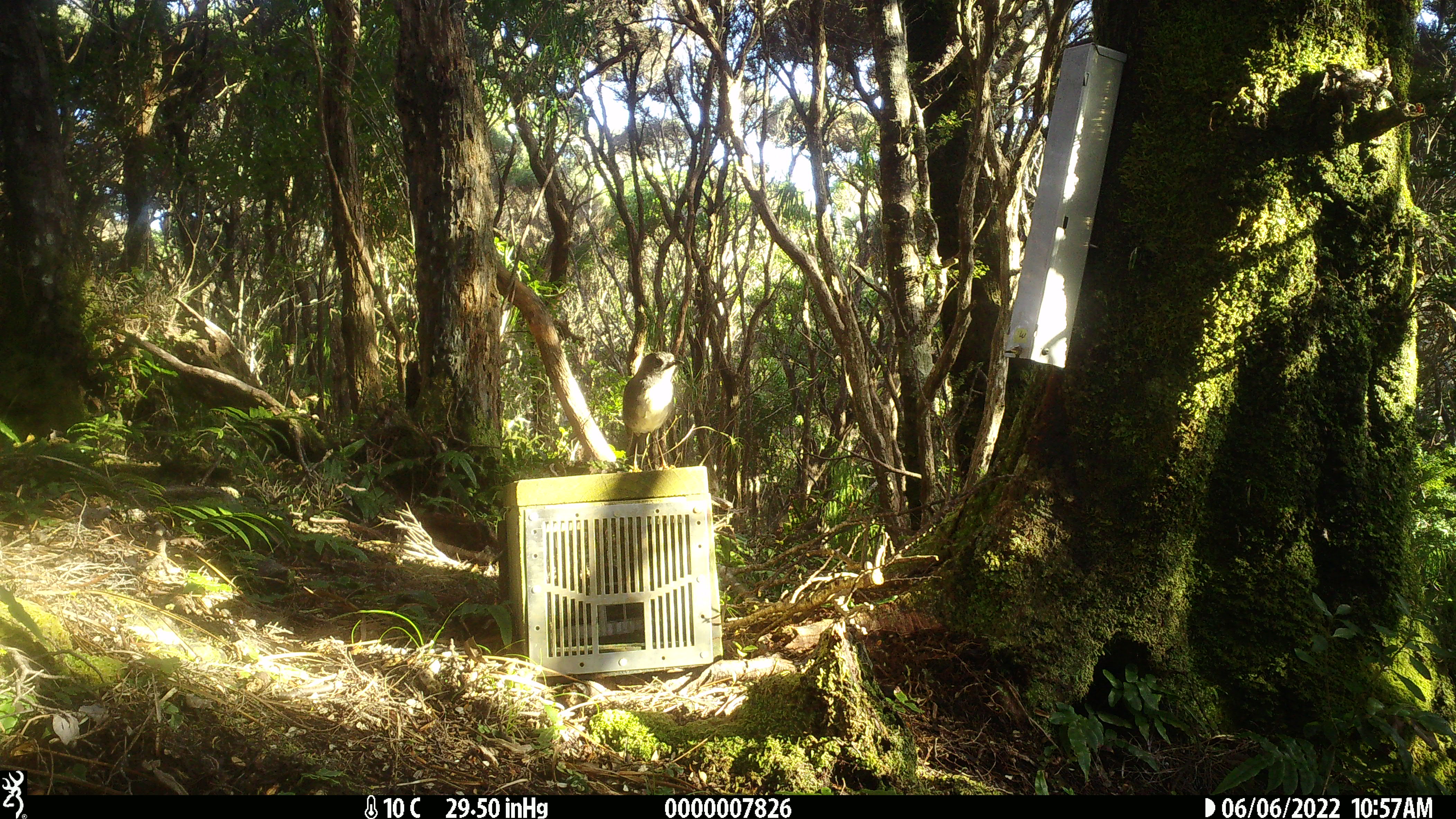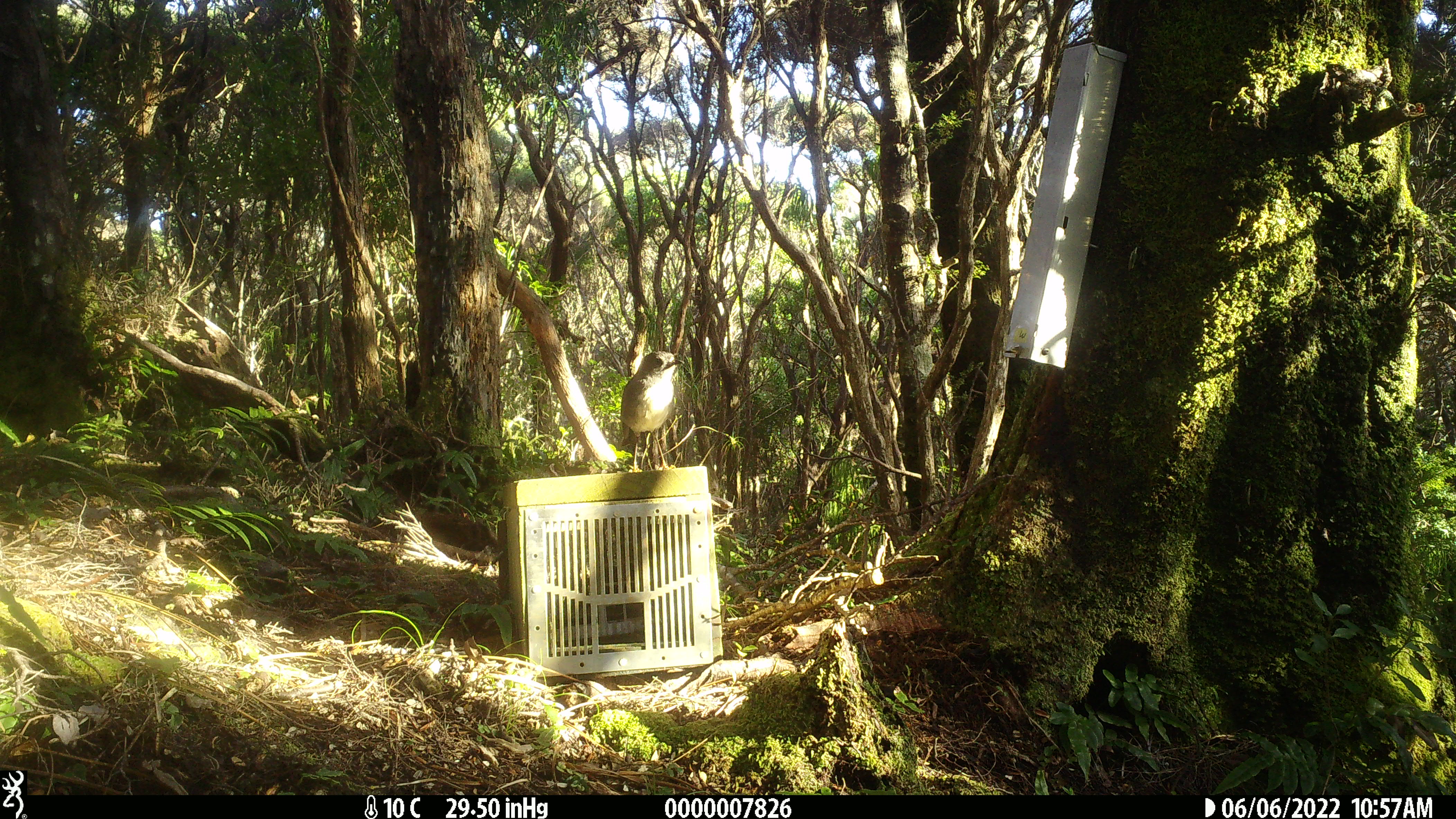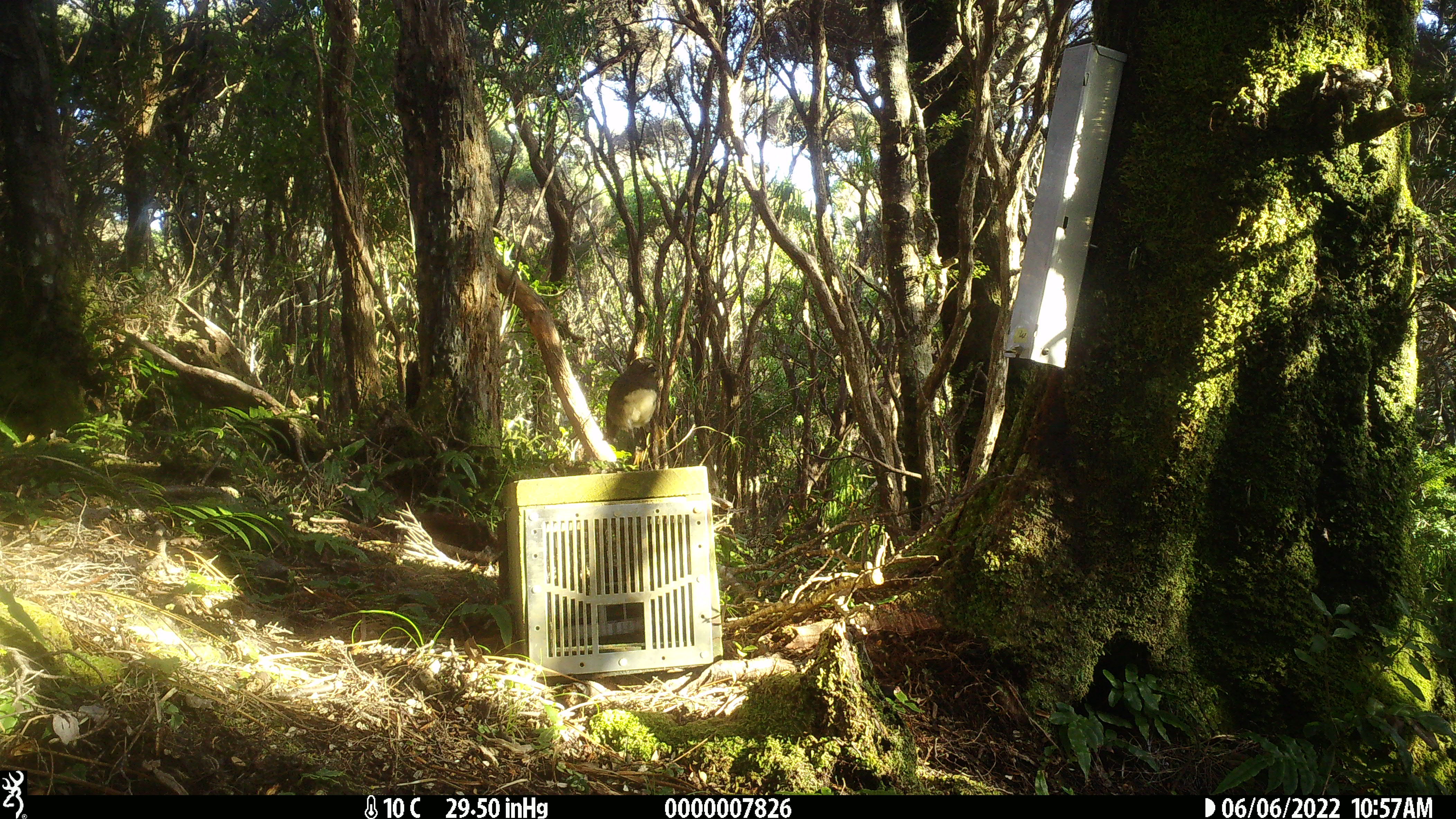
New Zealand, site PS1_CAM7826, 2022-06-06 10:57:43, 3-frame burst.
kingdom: Animalia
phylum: Chordata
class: Aves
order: Passeriformes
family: Petroicidae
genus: Petroica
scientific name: Petroica australis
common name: new zealand robin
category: robin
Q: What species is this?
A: Robin (new zealand robin) (Petroica australis).